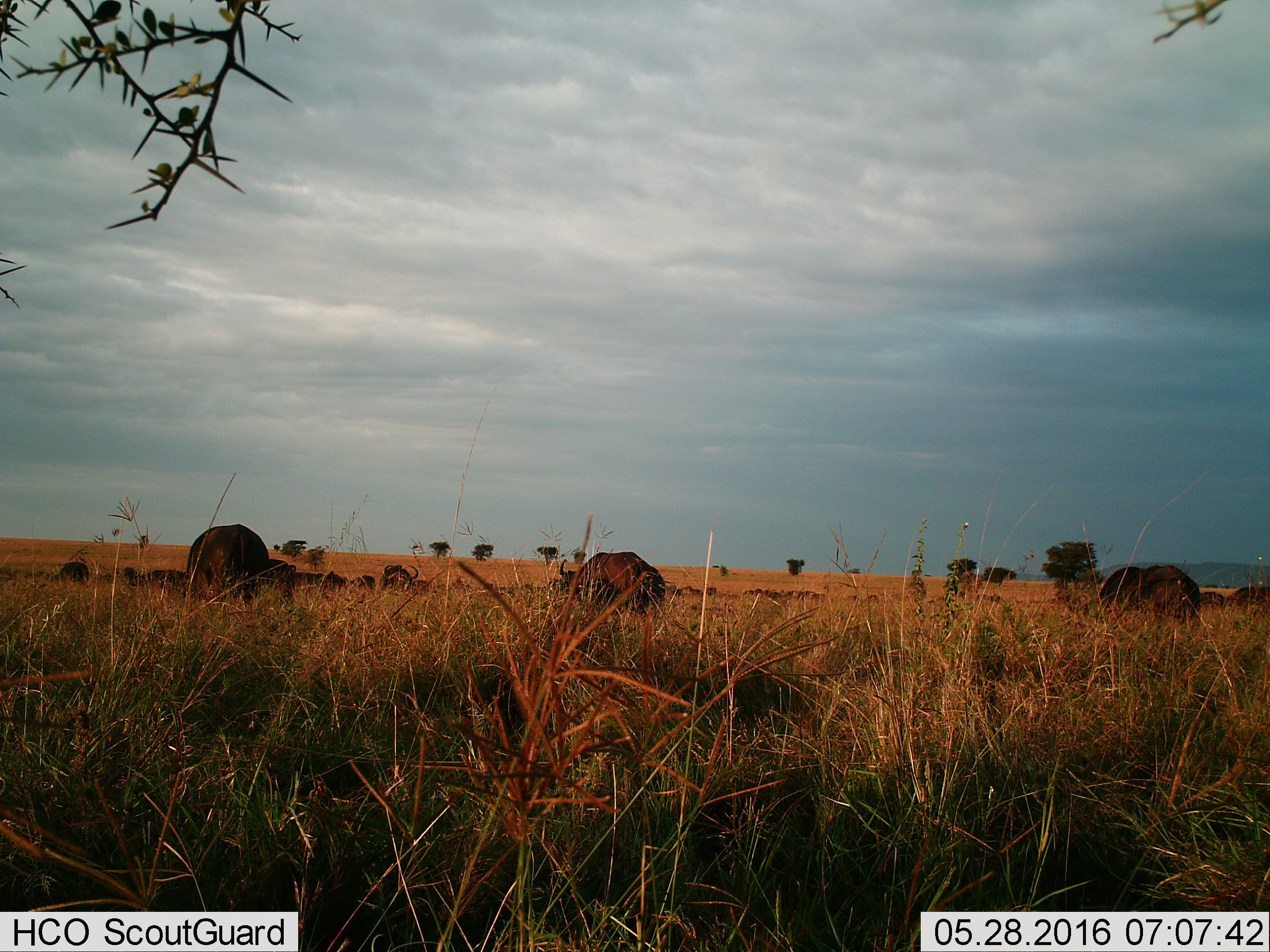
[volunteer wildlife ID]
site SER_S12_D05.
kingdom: Animalia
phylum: Chordata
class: Mammalia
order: Artiodactyla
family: Bovidae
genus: Syncerus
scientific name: Syncerus caffer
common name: african buffalo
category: buffalo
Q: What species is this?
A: Buffalo (african buffalo) (Syncerus caffer).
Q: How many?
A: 11-50.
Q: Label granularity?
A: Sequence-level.